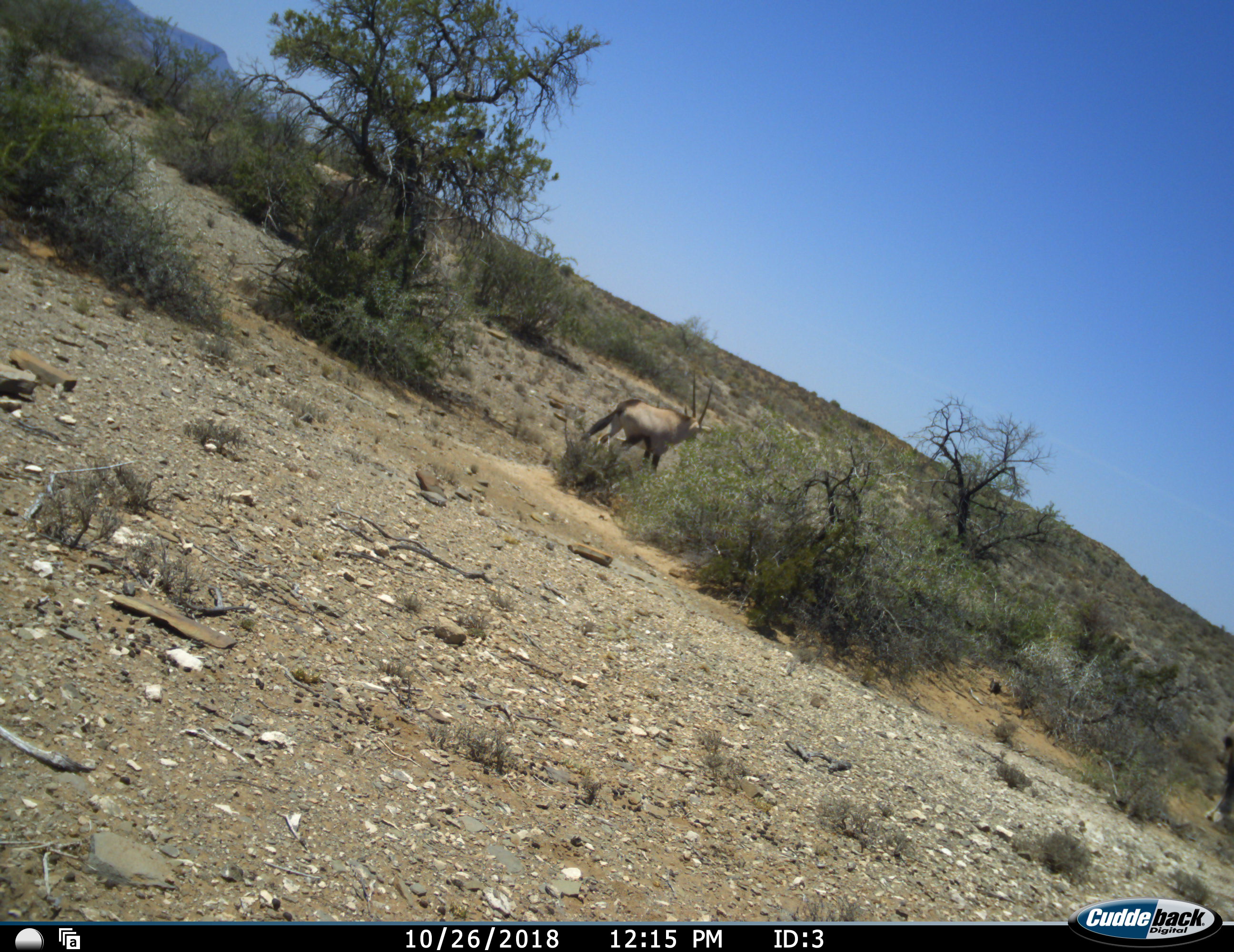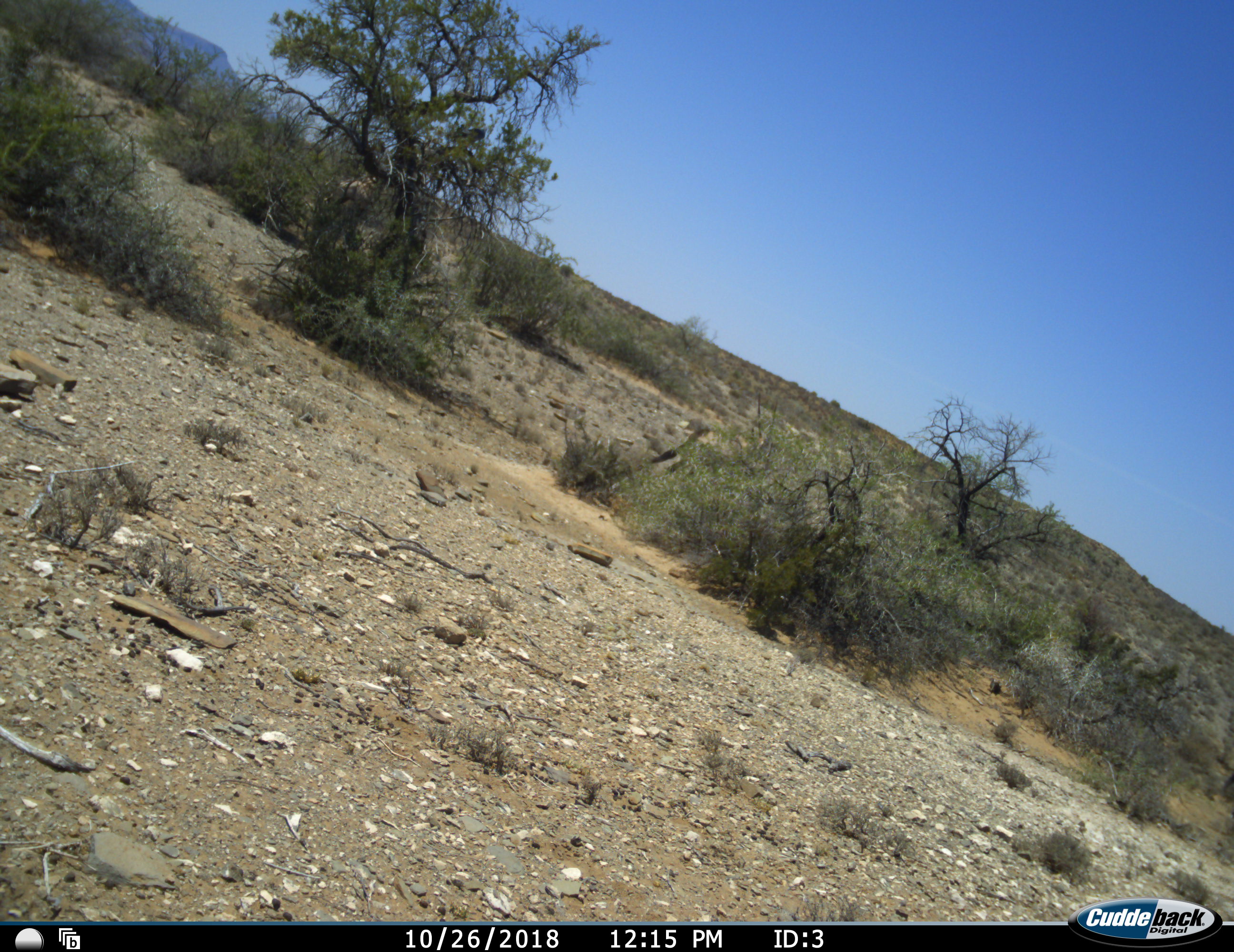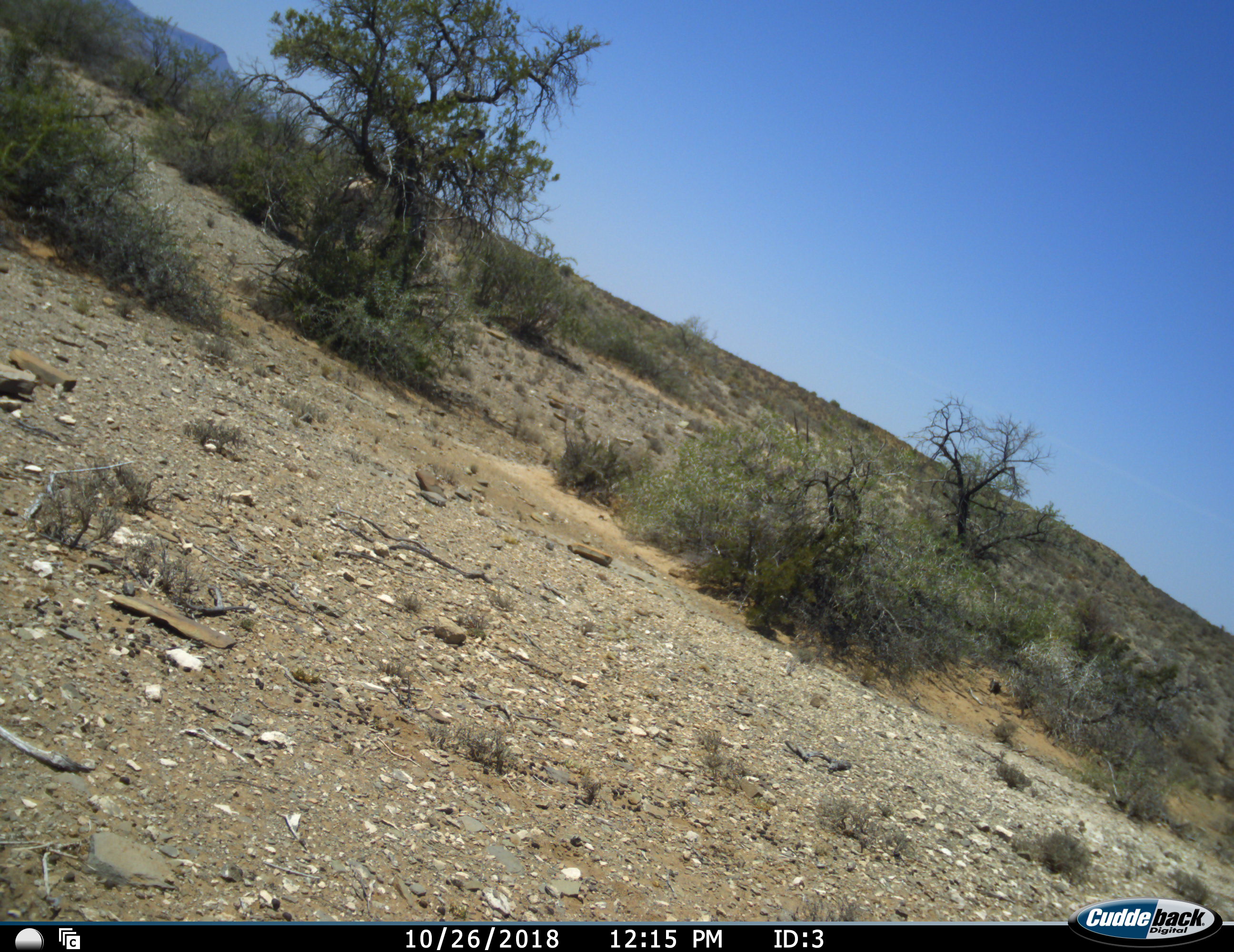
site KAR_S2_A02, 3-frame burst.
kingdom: Animalia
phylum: Chordata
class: Mammalia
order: Artiodactyla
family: Bovidae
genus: Oryx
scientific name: Oryx gazella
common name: gemsbok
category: oryx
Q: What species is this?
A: Oryx (gemsbok) (Oryx gazella).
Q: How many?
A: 3.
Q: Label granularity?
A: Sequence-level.